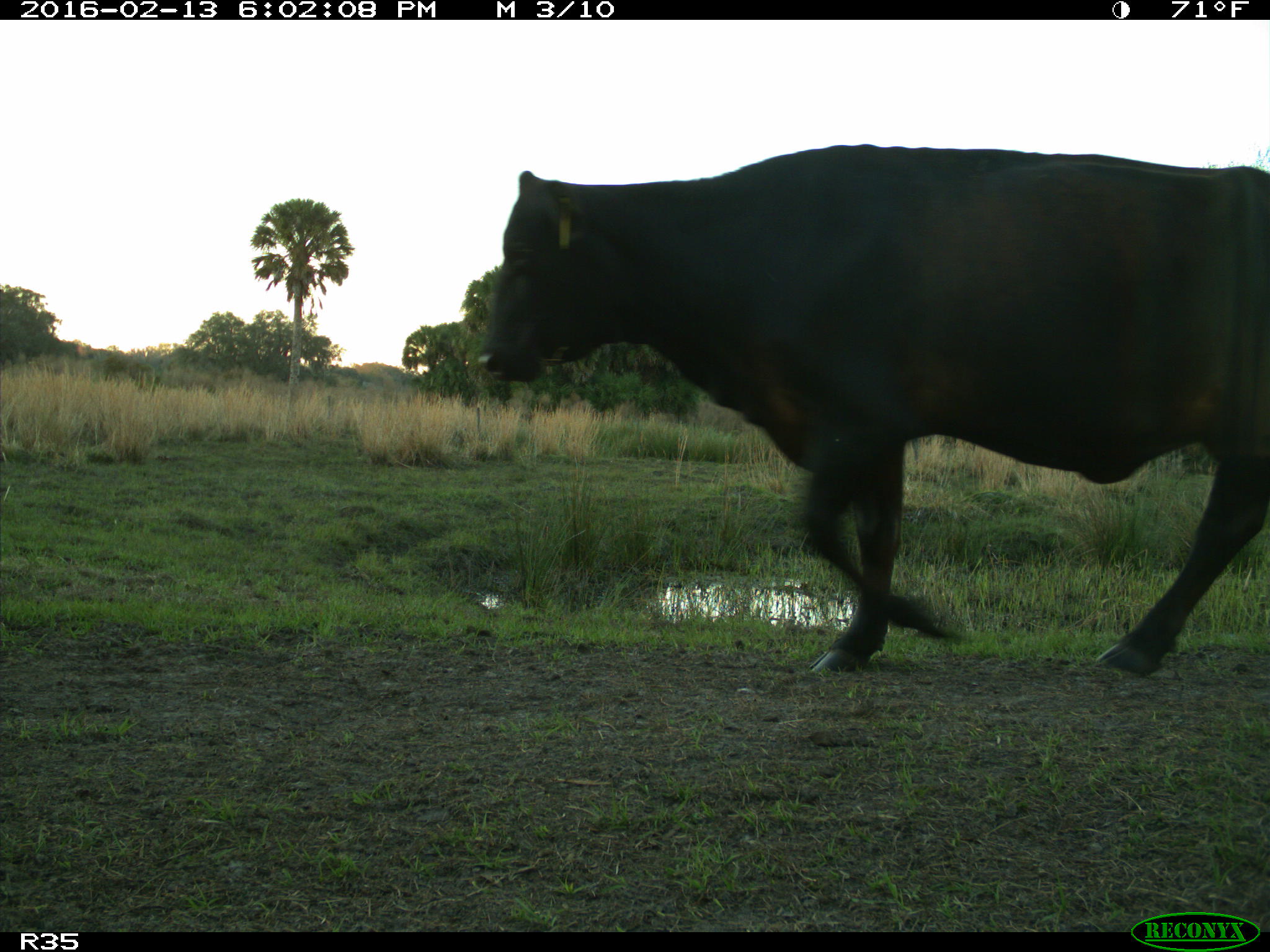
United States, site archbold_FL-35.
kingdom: Animalia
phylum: Chordata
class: Mammalia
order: Artiodactyla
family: Bovidae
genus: Bos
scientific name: Bos taurus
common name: domestic cow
Bos taurus (domestic cow).